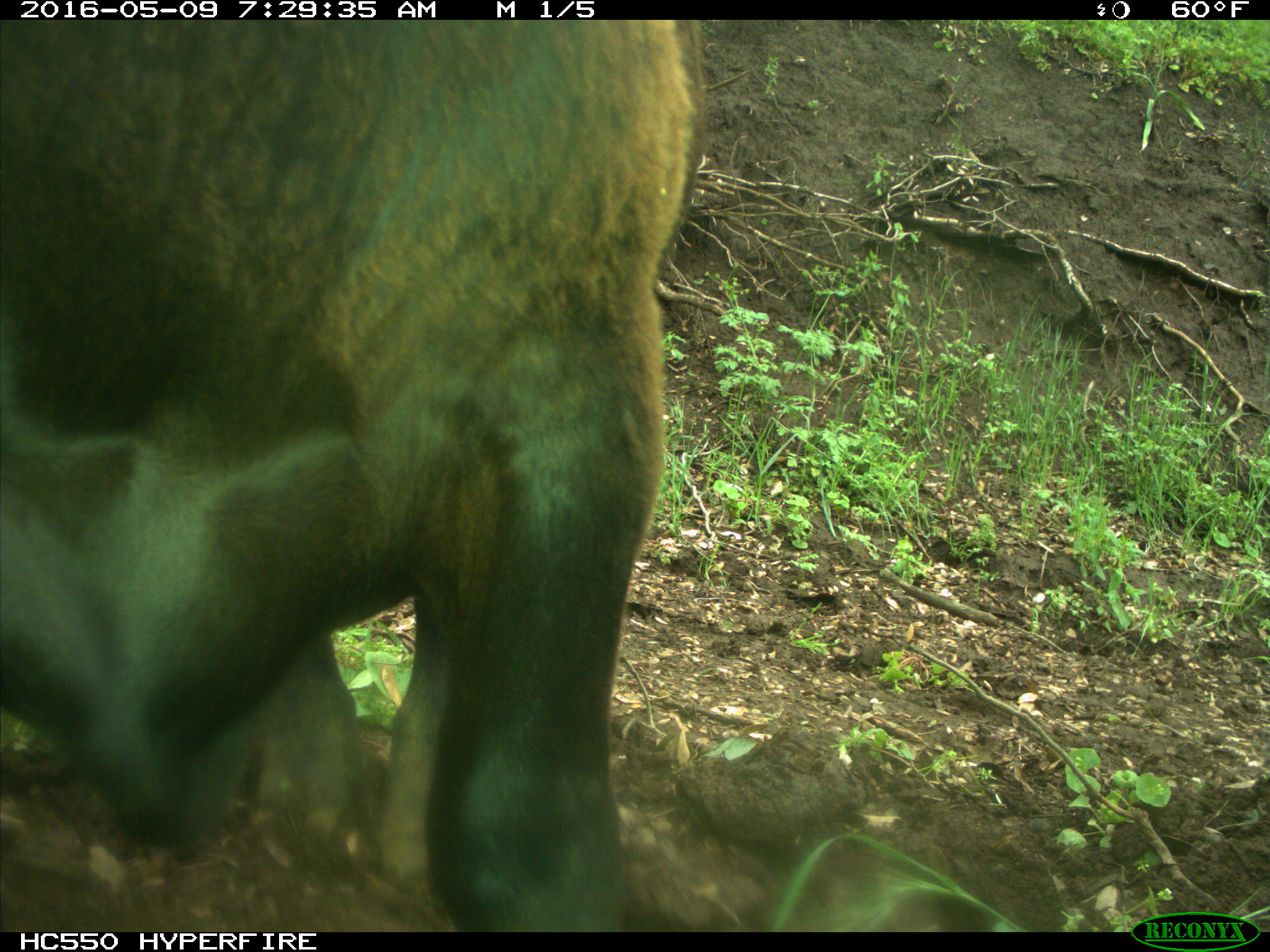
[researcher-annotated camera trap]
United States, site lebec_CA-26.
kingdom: Animalia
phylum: Chordata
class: Mammalia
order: Artiodactyla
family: Bovidae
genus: Bos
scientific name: Bos taurus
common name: domestic cow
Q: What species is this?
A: Bos taurus (domestic cow).